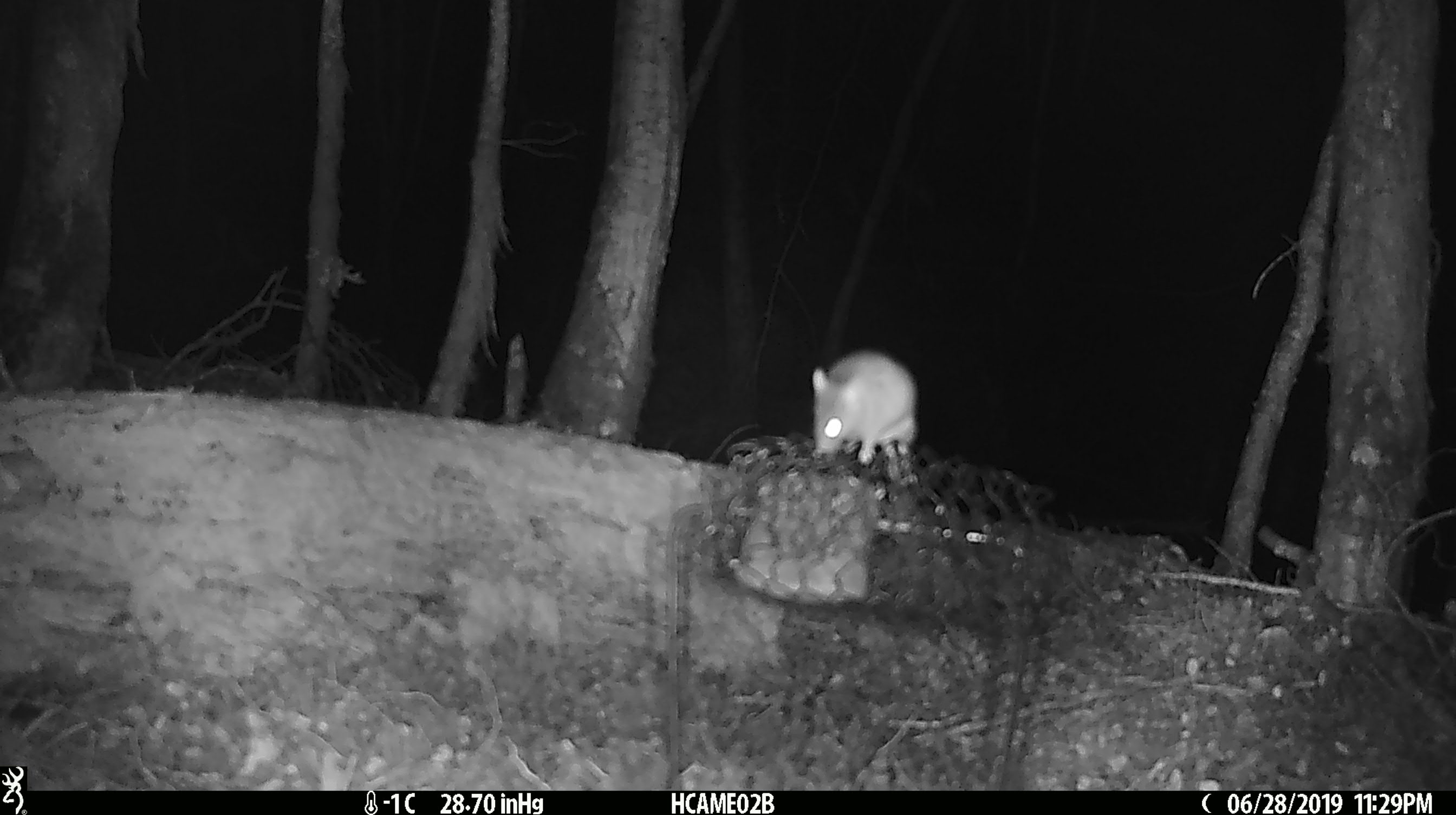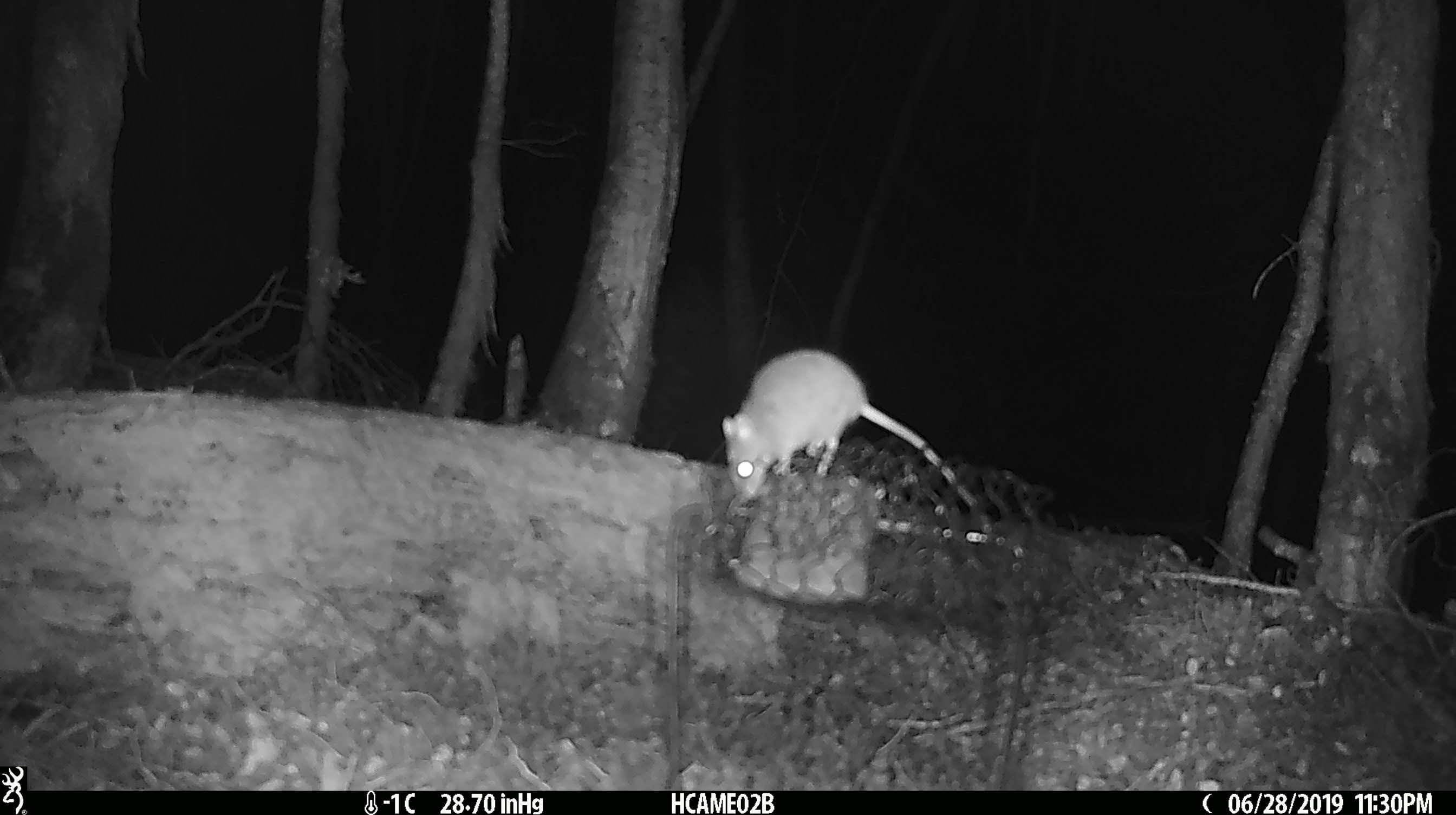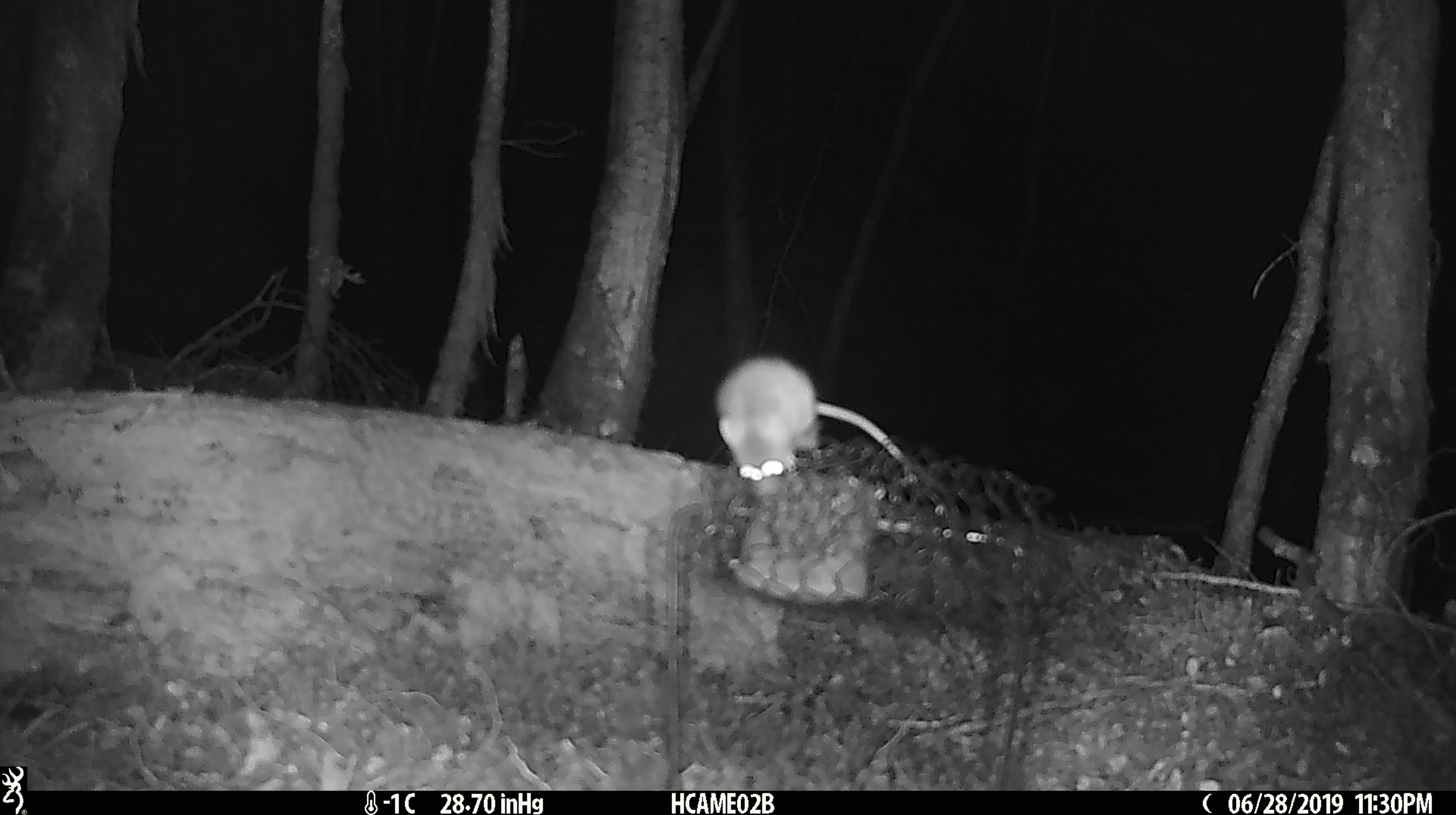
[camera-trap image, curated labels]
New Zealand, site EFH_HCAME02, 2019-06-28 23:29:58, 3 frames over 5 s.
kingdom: Animalia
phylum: Chordata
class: Mammalia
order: Rodentia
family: Muridae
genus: Mus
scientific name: Mus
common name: mouse